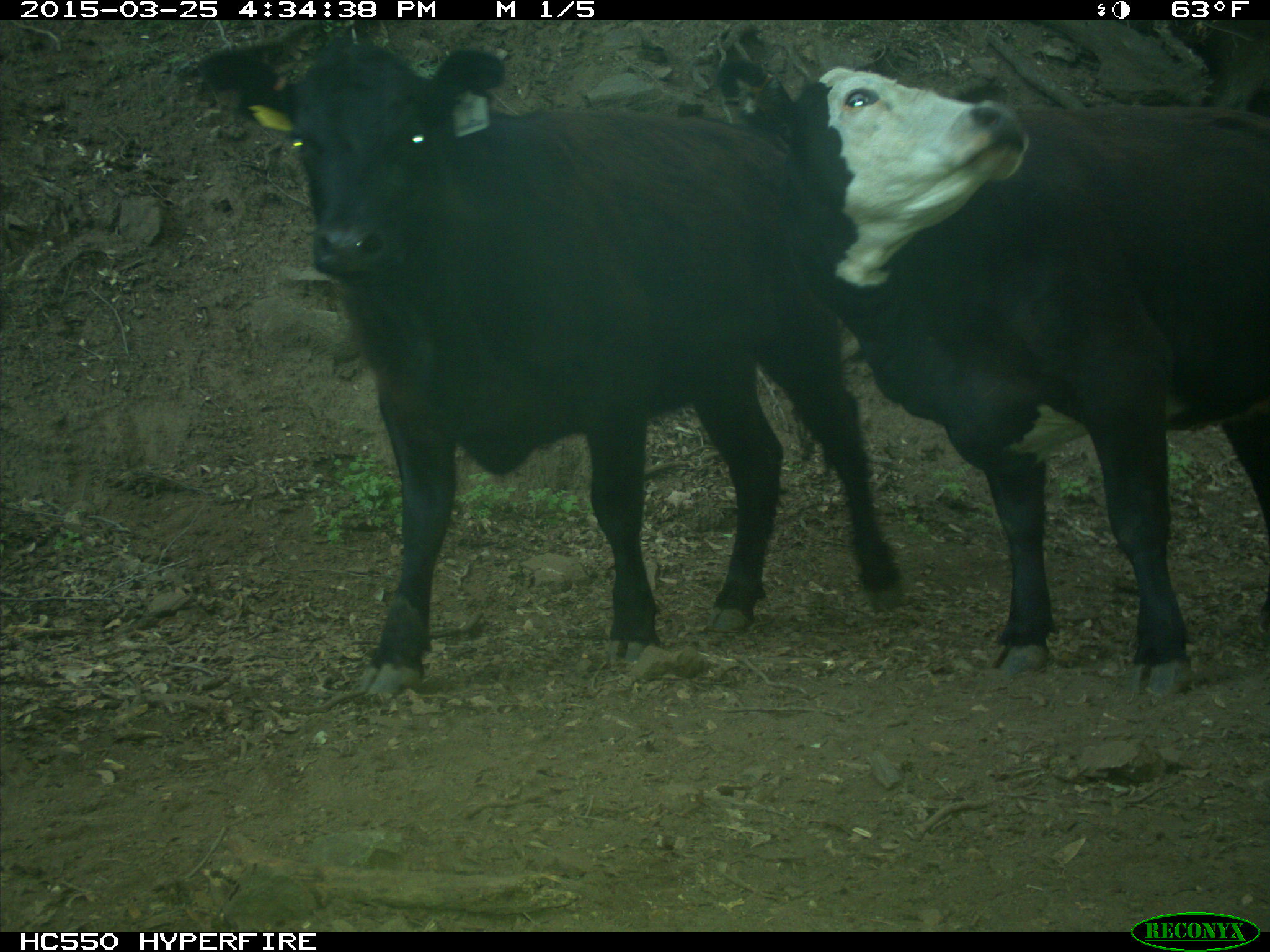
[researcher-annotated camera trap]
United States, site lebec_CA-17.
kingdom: Animalia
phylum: Chordata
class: Mammalia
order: Artiodactyla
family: Bovidae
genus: Bos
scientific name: Bos taurus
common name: domestic cow